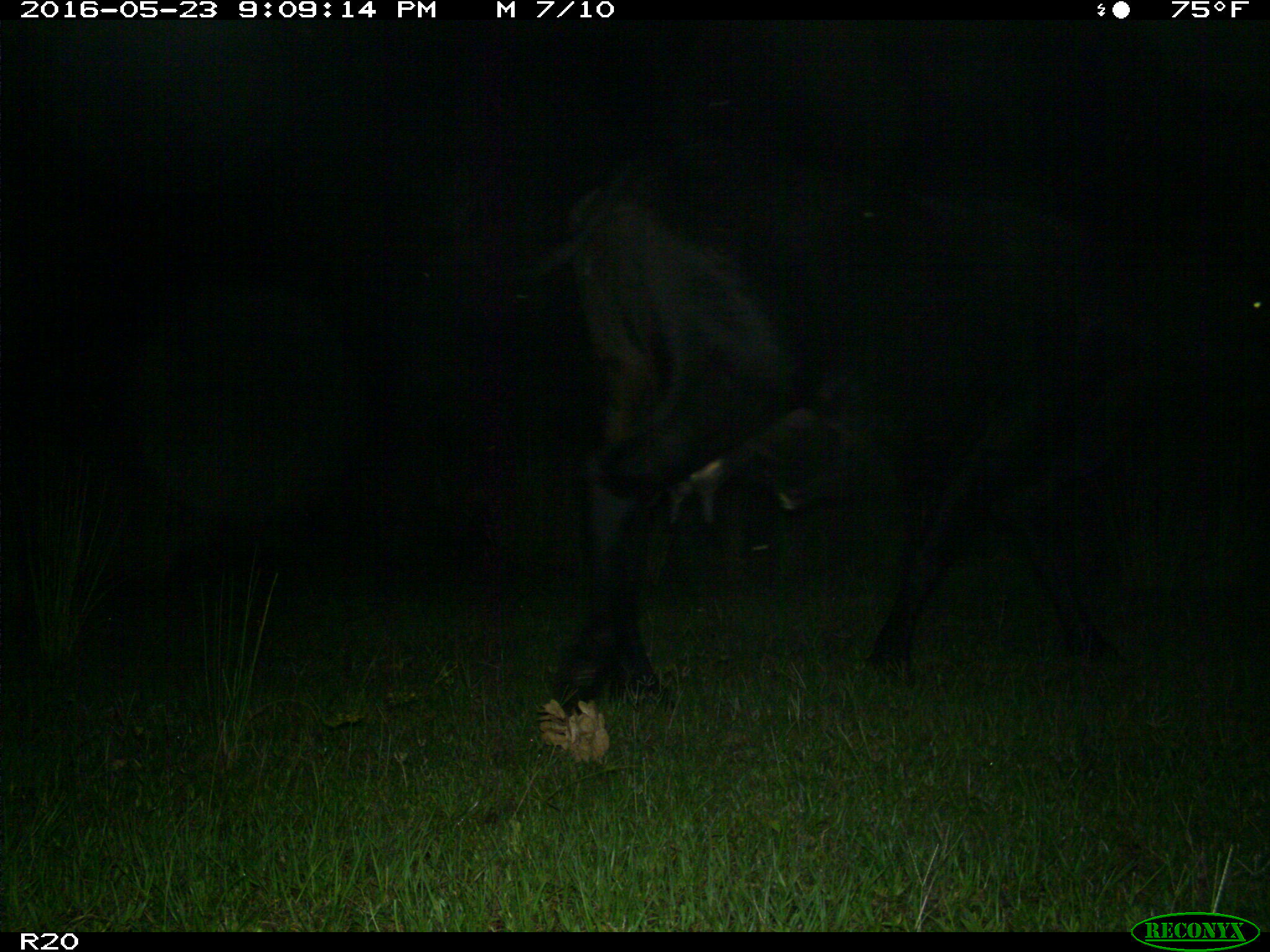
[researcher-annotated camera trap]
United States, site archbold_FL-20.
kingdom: Animalia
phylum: Chordata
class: Mammalia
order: Artiodactyla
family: Bovidae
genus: Bos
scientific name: Bos taurus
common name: domestic cow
Bos taurus (domestic cow).